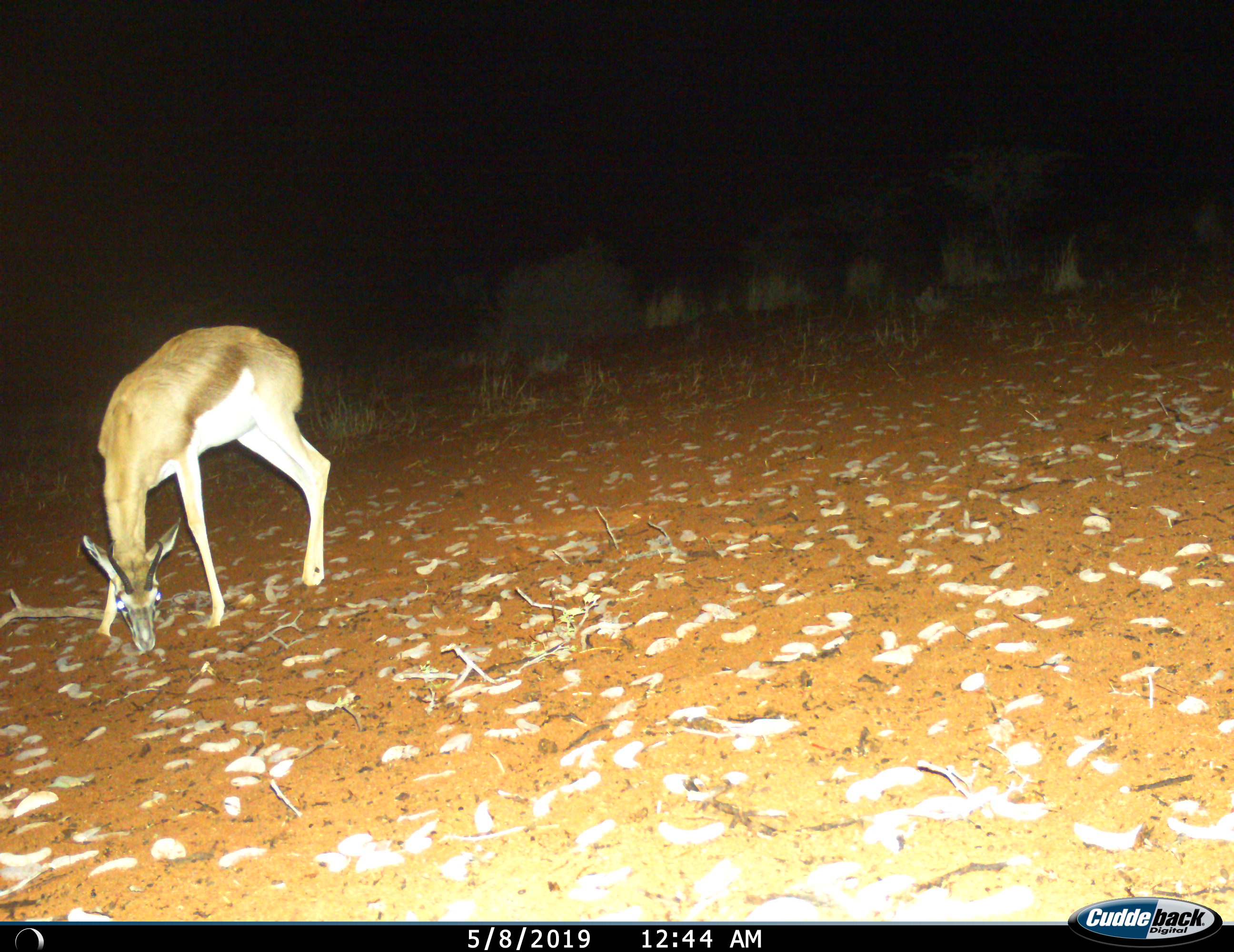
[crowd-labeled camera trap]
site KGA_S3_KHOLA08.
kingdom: Animalia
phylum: Chordata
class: Mammalia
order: Artiodactyla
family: Bovidae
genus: Antidorcas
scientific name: Antidorcas marsupialis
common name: springbok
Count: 1.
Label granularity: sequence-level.